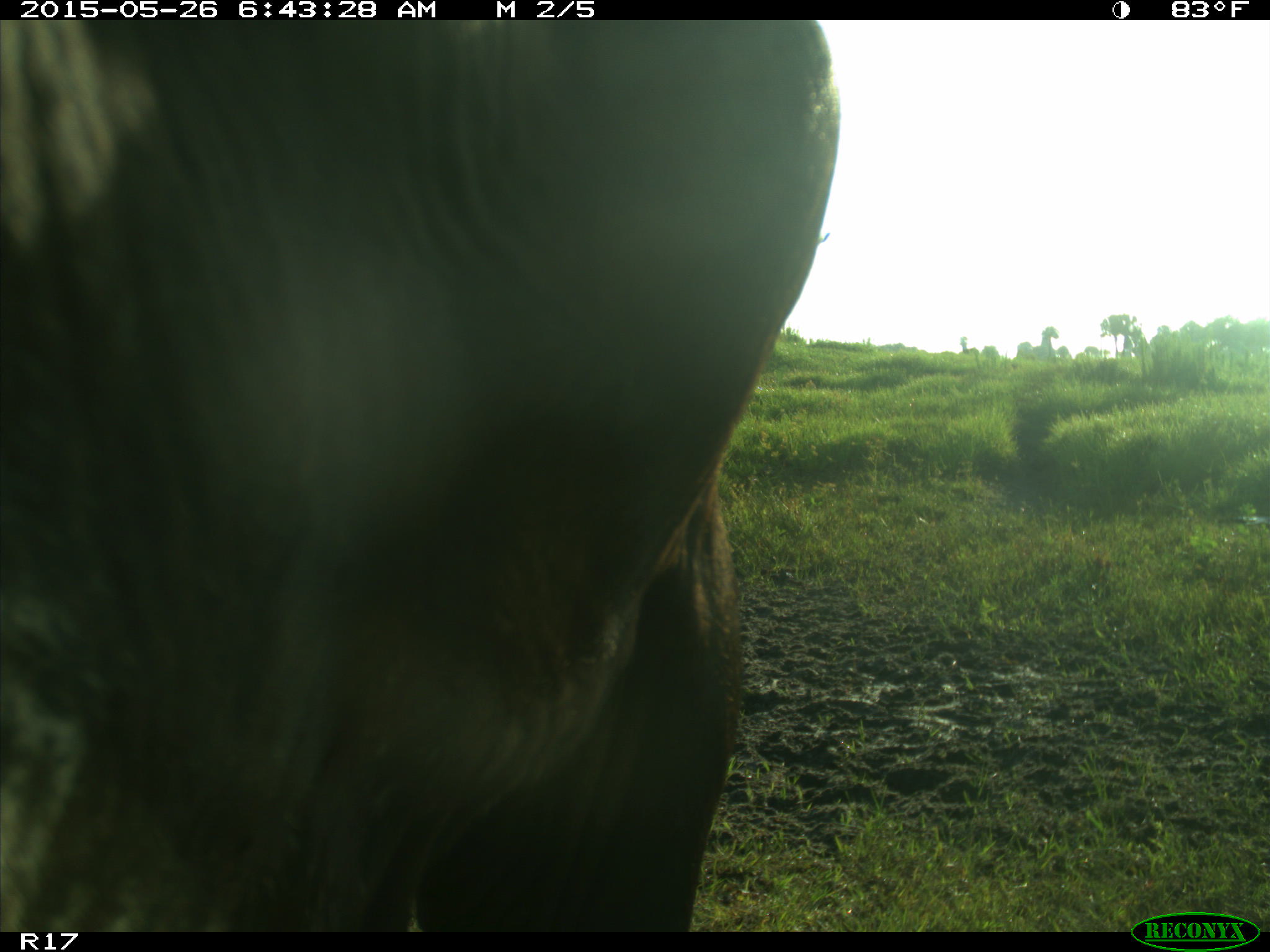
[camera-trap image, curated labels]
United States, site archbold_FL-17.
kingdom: Animalia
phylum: Chordata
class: Mammalia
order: Artiodactyla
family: Bovidae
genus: Bos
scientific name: Bos taurus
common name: domestic cow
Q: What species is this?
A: Bos taurus (domestic cow).